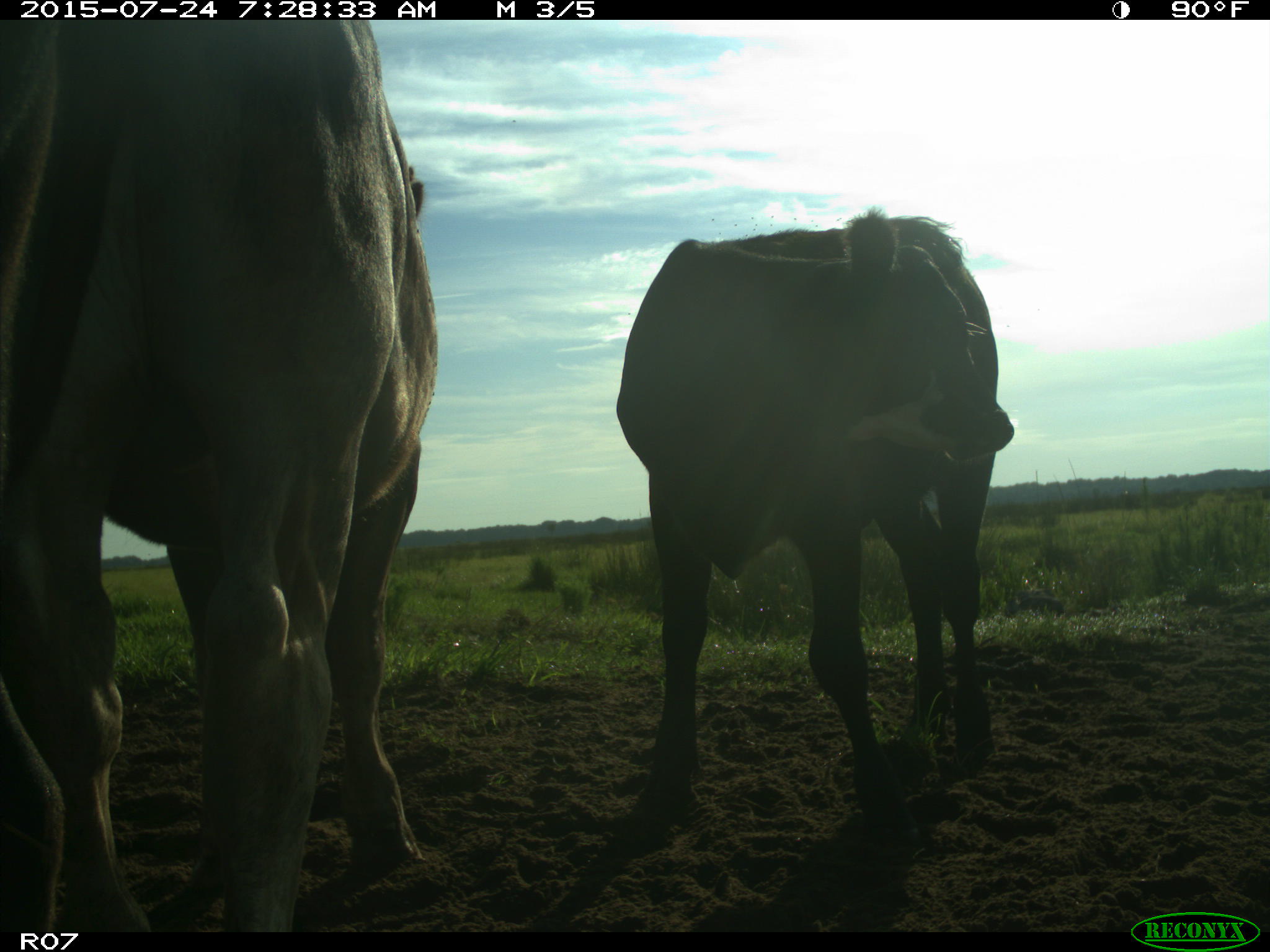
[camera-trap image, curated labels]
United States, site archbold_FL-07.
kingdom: Animalia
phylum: Chordata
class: Mammalia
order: Artiodactyla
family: Bovidae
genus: Bos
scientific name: Bos taurus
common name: domestic cow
Bos taurus (domestic cow).